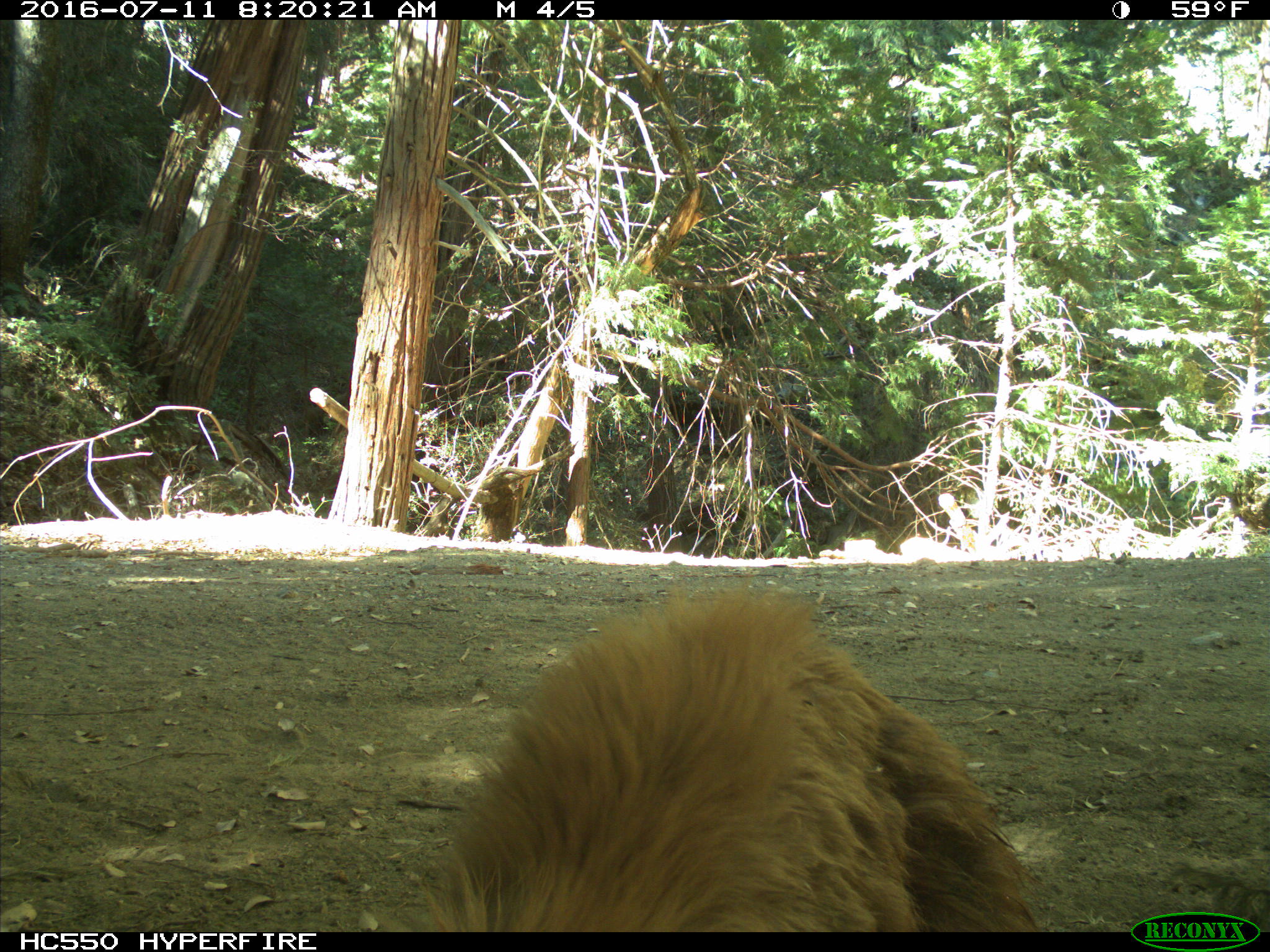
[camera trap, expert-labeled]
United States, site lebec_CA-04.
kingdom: Animalia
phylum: Chordata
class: Mammalia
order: Carnivora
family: Ursidae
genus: Ursus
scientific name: Ursus americanus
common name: american black bear